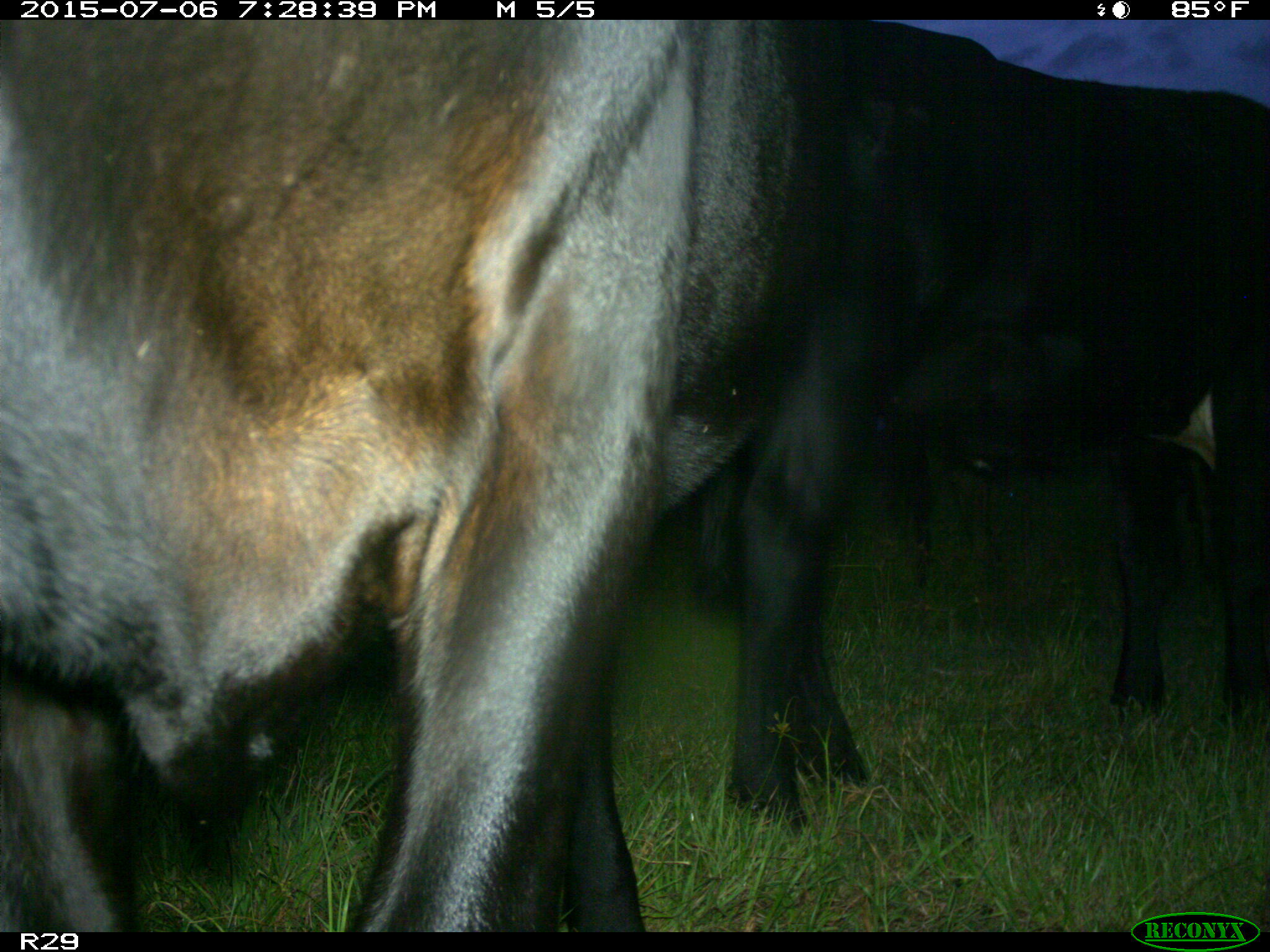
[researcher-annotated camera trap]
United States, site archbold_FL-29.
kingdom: Animalia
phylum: Chordata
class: Mammalia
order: Artiodactyla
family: Bovidae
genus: Bos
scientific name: Bos taurus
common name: domestic cow